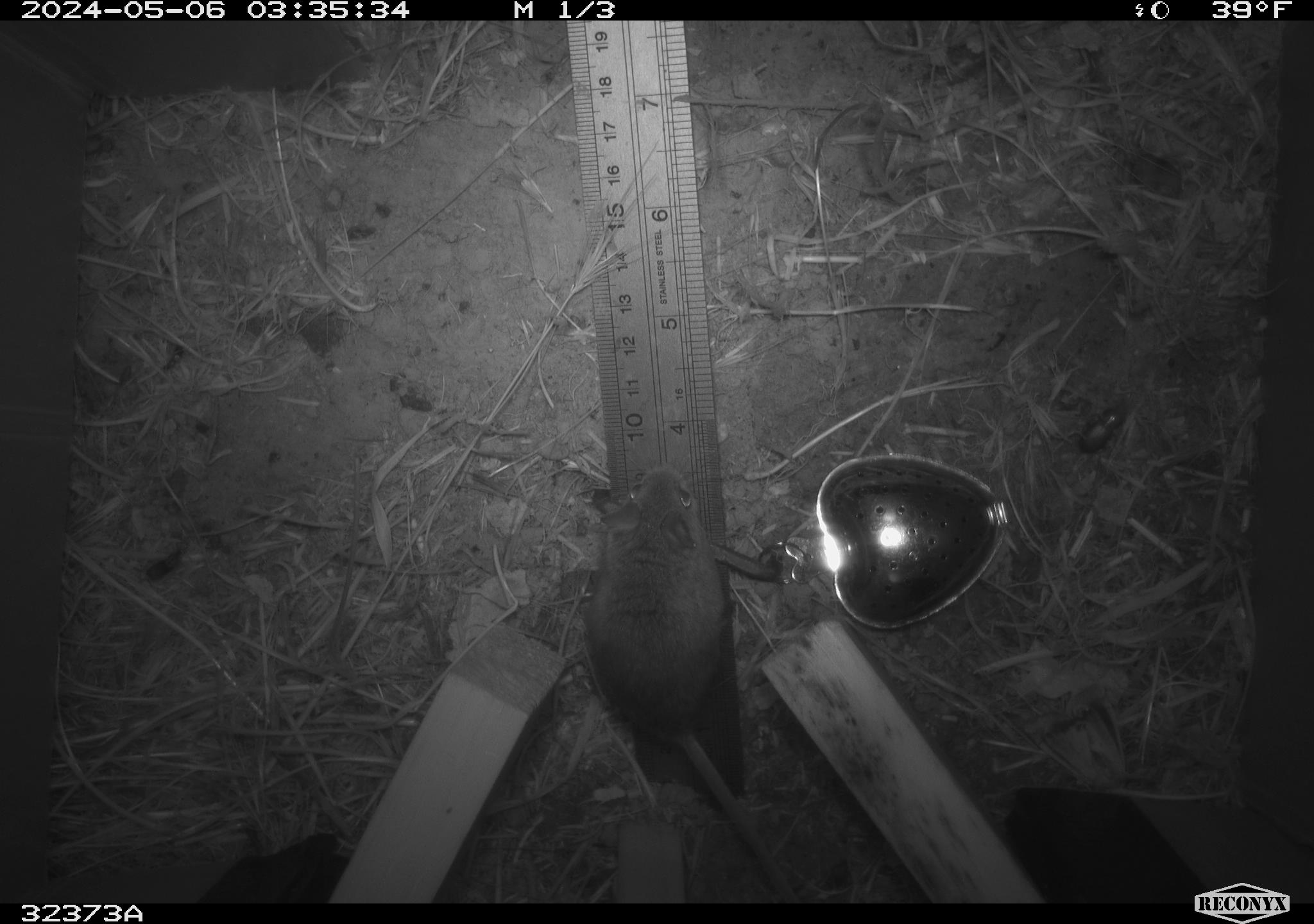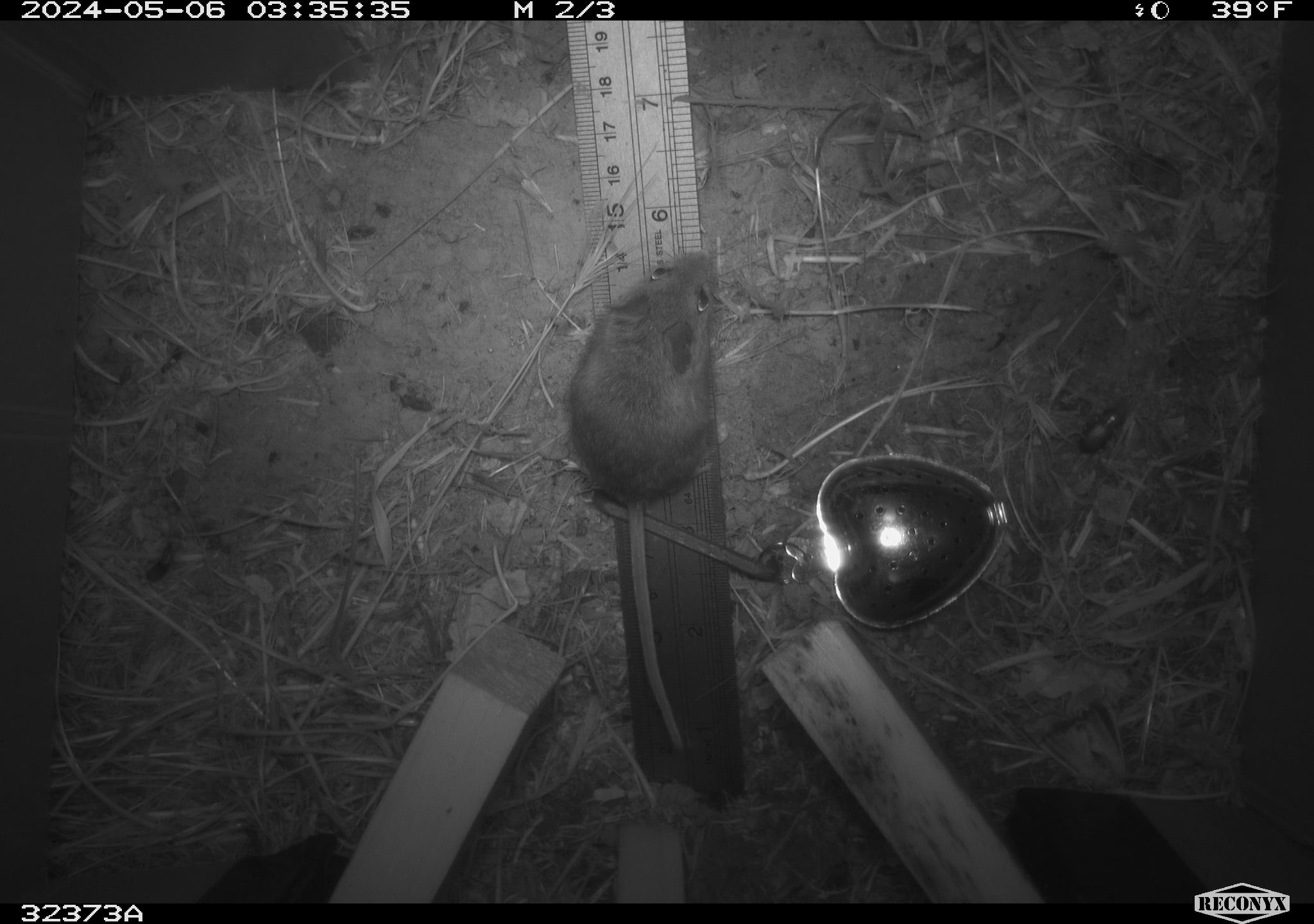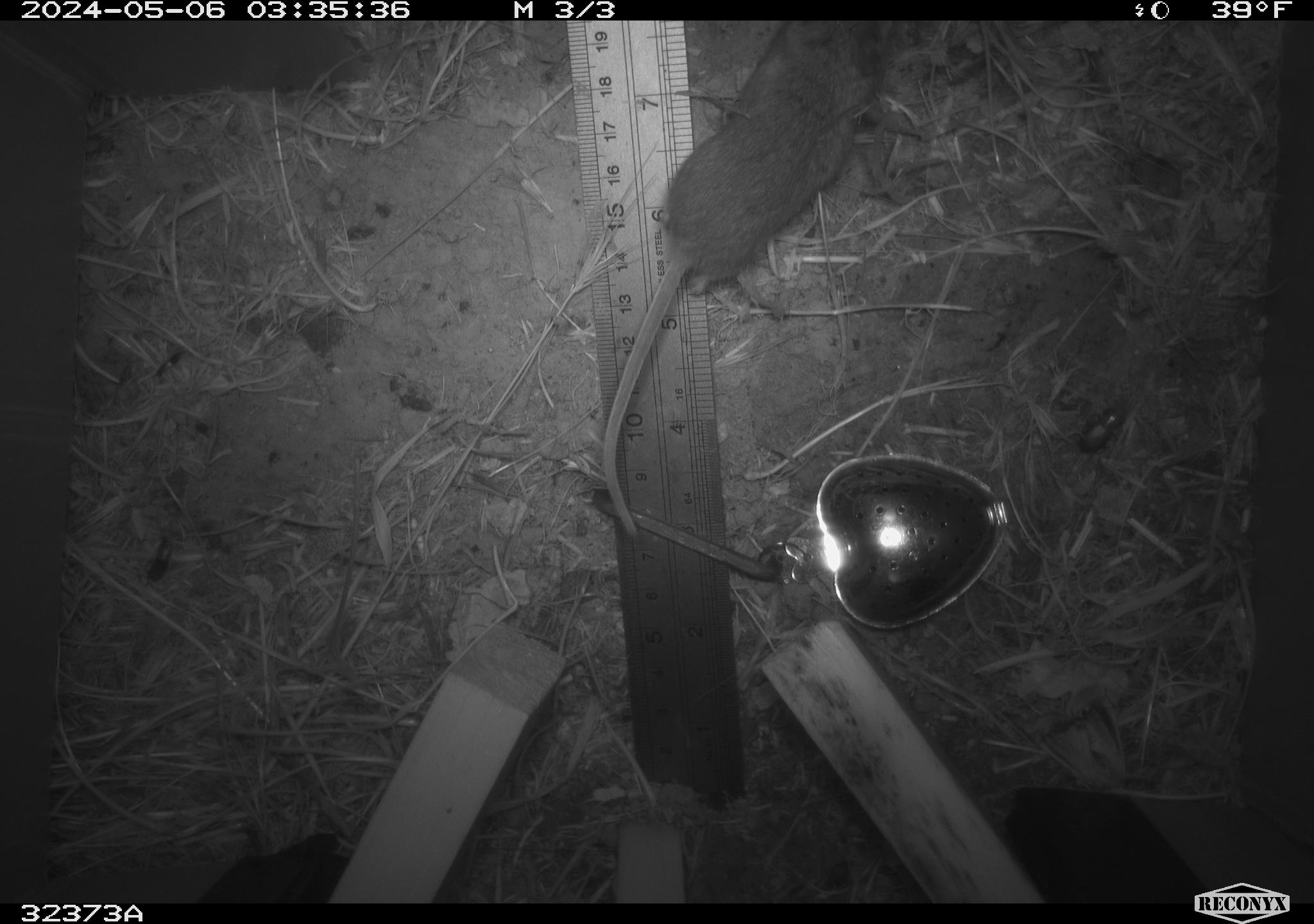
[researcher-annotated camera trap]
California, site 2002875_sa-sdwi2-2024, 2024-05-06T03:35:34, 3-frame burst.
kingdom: Animalia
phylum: Chordata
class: Mammalia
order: Rodentia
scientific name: Rodentia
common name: mouse species